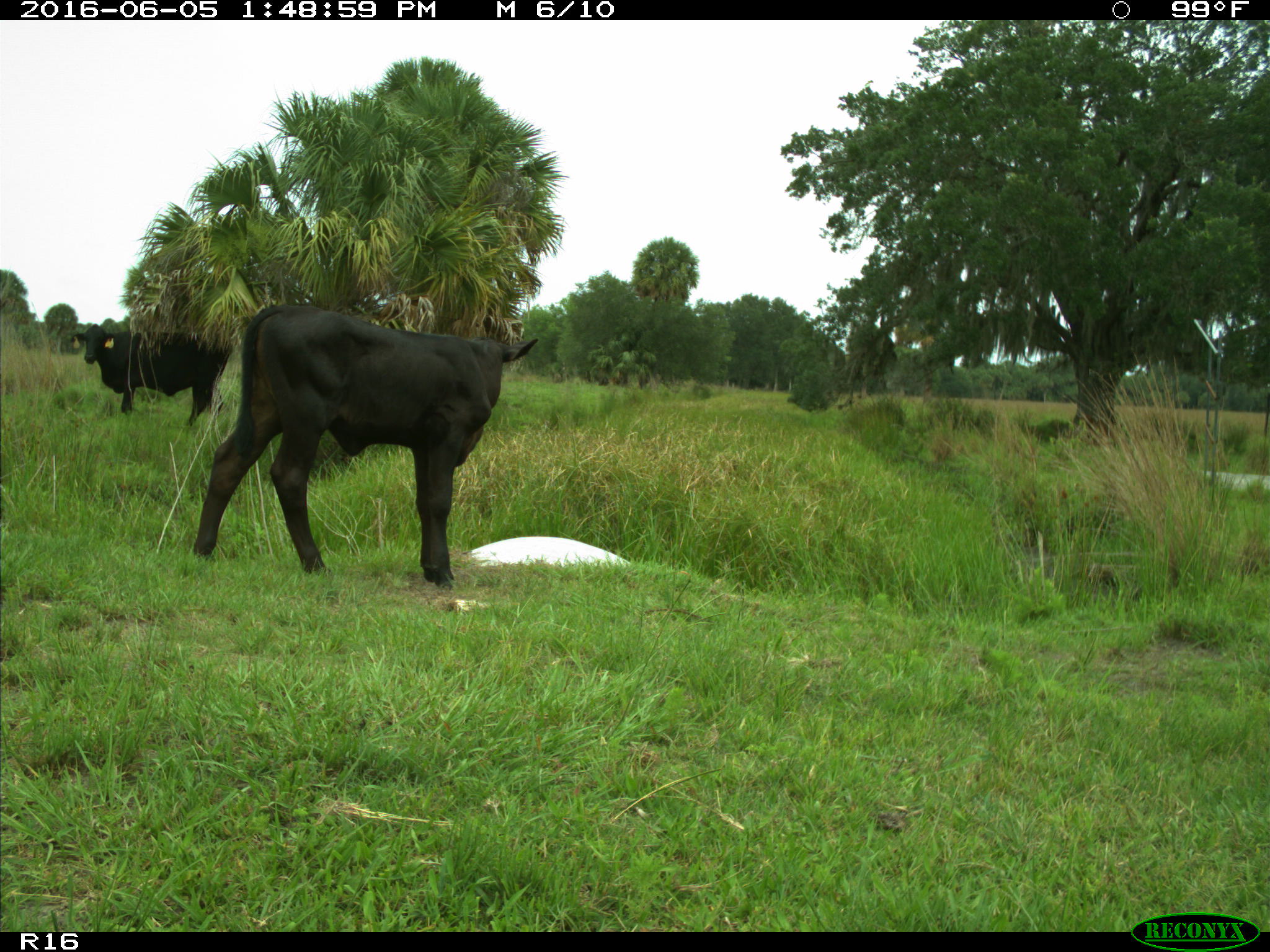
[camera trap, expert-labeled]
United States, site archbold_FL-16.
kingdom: Animalia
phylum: Chordata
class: Mammalia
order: Artiodactyla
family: Bovidae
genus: Bos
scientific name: Bos taurus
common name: domestic cow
Bos taurus (domestic cow).